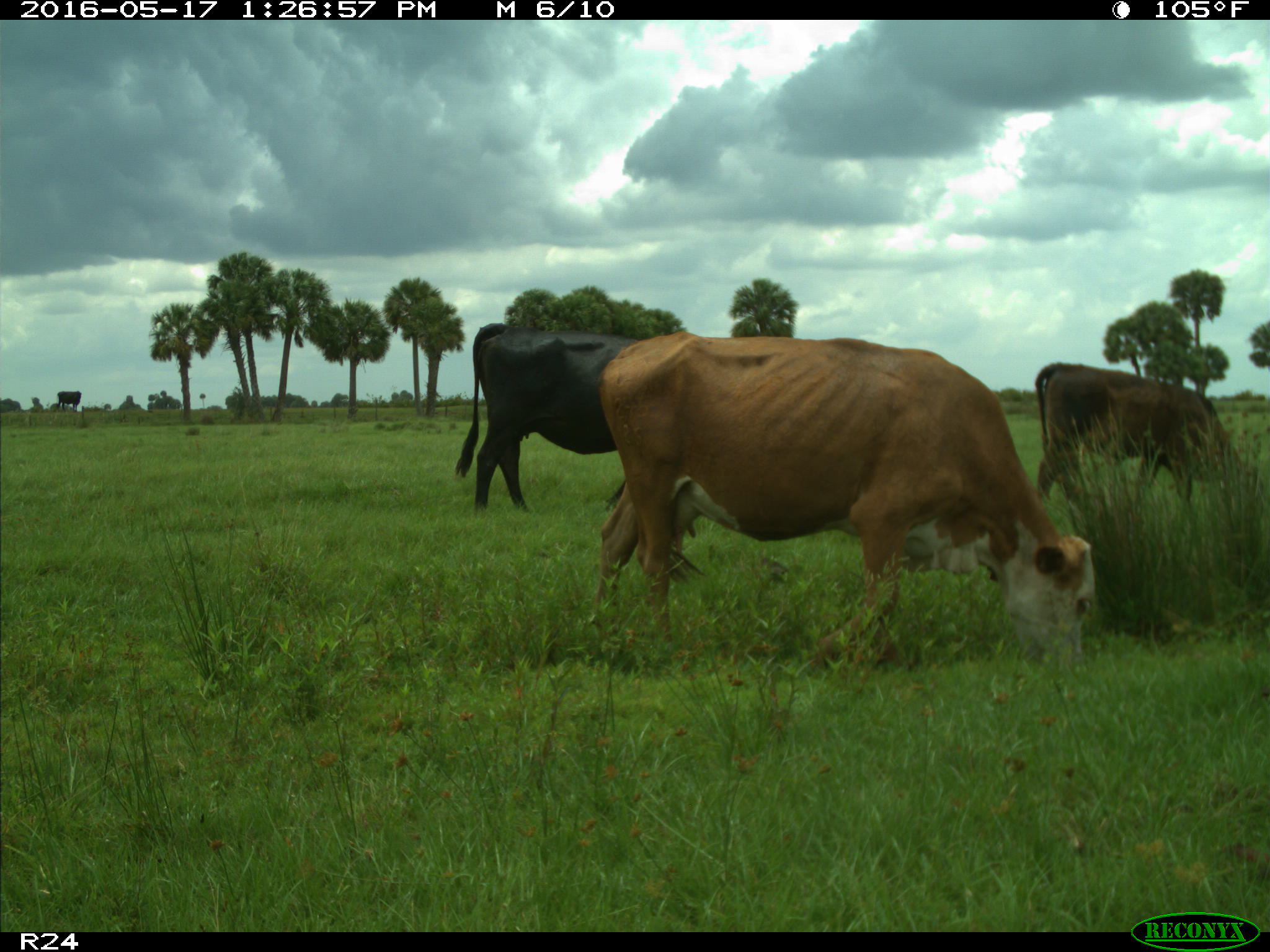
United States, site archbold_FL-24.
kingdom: Animalia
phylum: Chordata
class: Mammalia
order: Artiodactyla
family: Bovidae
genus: Bos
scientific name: Bos taurus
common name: domestic cow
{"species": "Bos taurus (domestic cow)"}